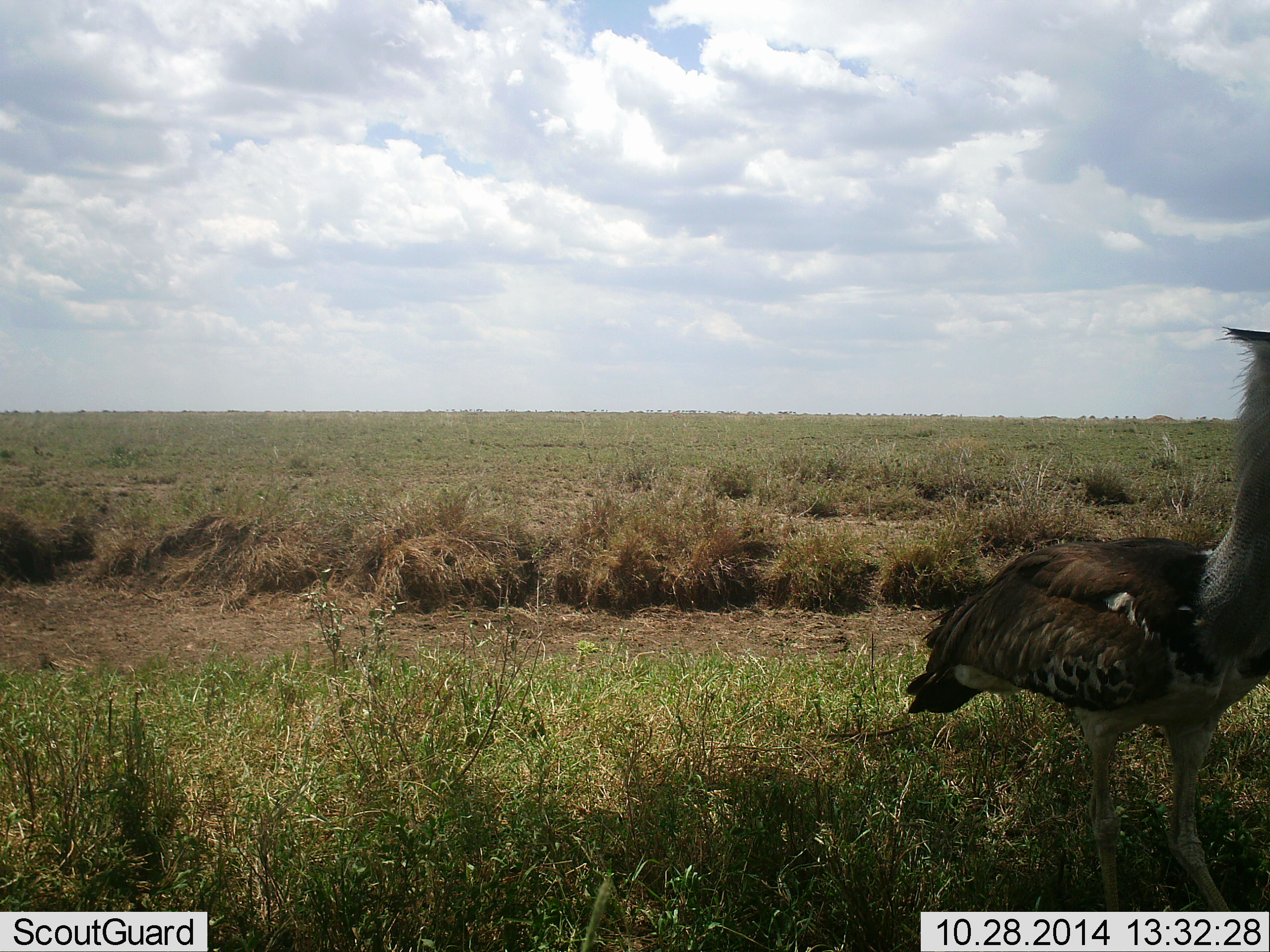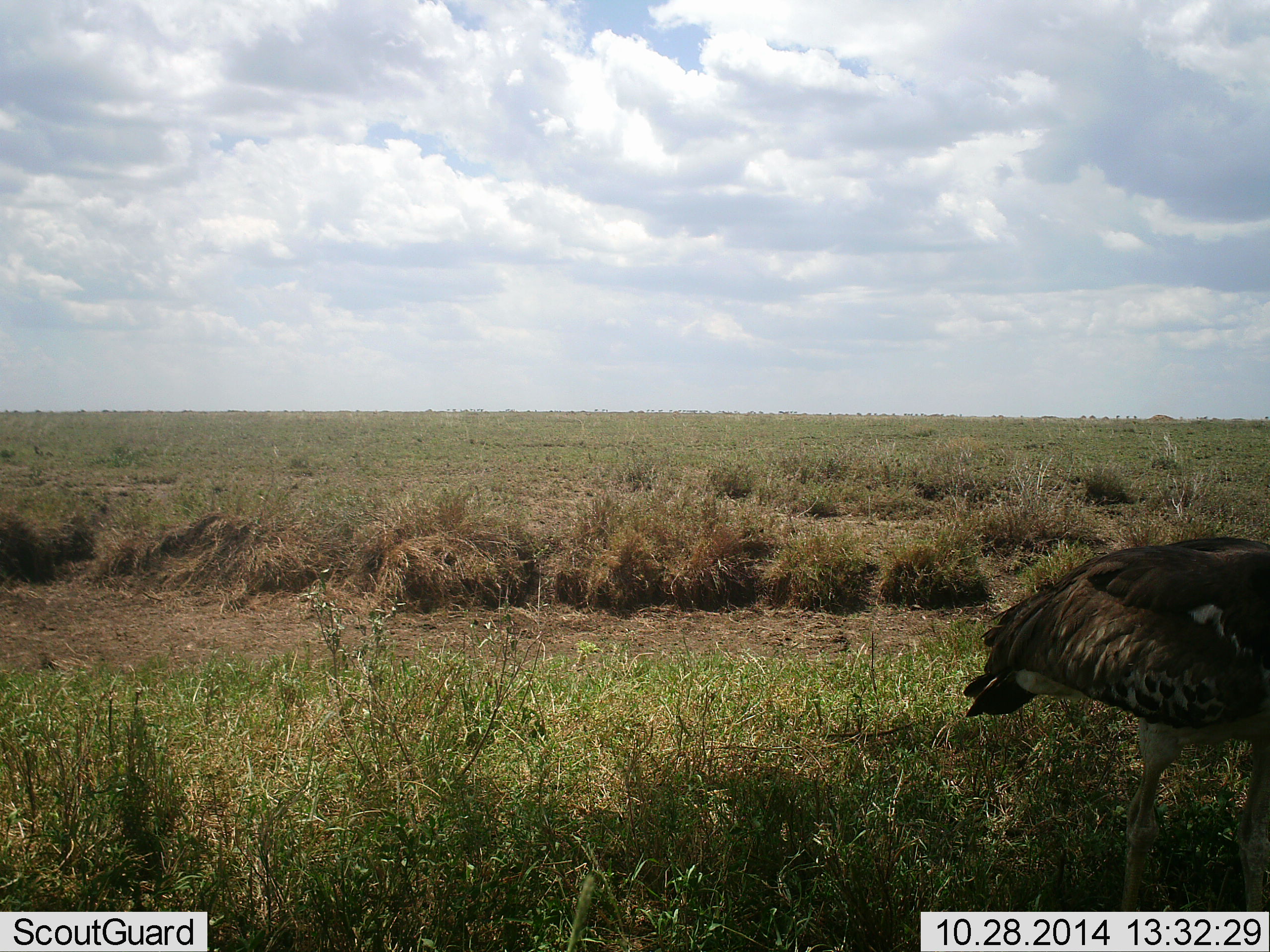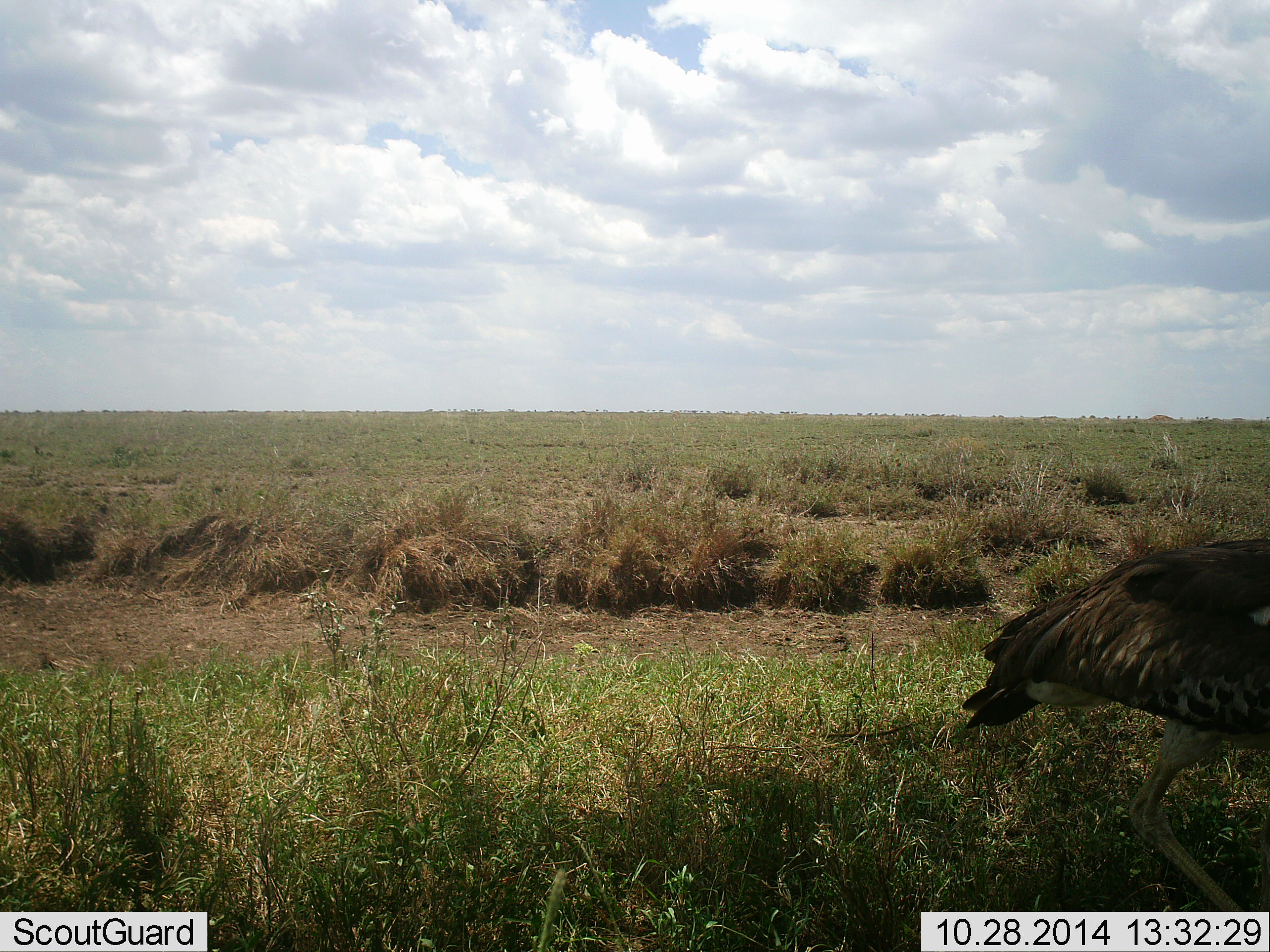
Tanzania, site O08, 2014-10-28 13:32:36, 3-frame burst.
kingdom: Animalia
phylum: Chordata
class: Aves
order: Otidiformes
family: Otididae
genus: Ardeotis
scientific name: Ardeotis kori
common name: kori bustard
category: koribustard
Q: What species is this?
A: Koribustard (kori bustard) (Ardeotis kori).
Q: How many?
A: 1.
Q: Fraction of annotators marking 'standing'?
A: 45%.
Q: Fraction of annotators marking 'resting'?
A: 0%.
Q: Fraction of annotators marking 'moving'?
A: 55%.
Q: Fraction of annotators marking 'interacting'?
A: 0%.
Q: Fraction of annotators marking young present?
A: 0%.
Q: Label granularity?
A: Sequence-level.